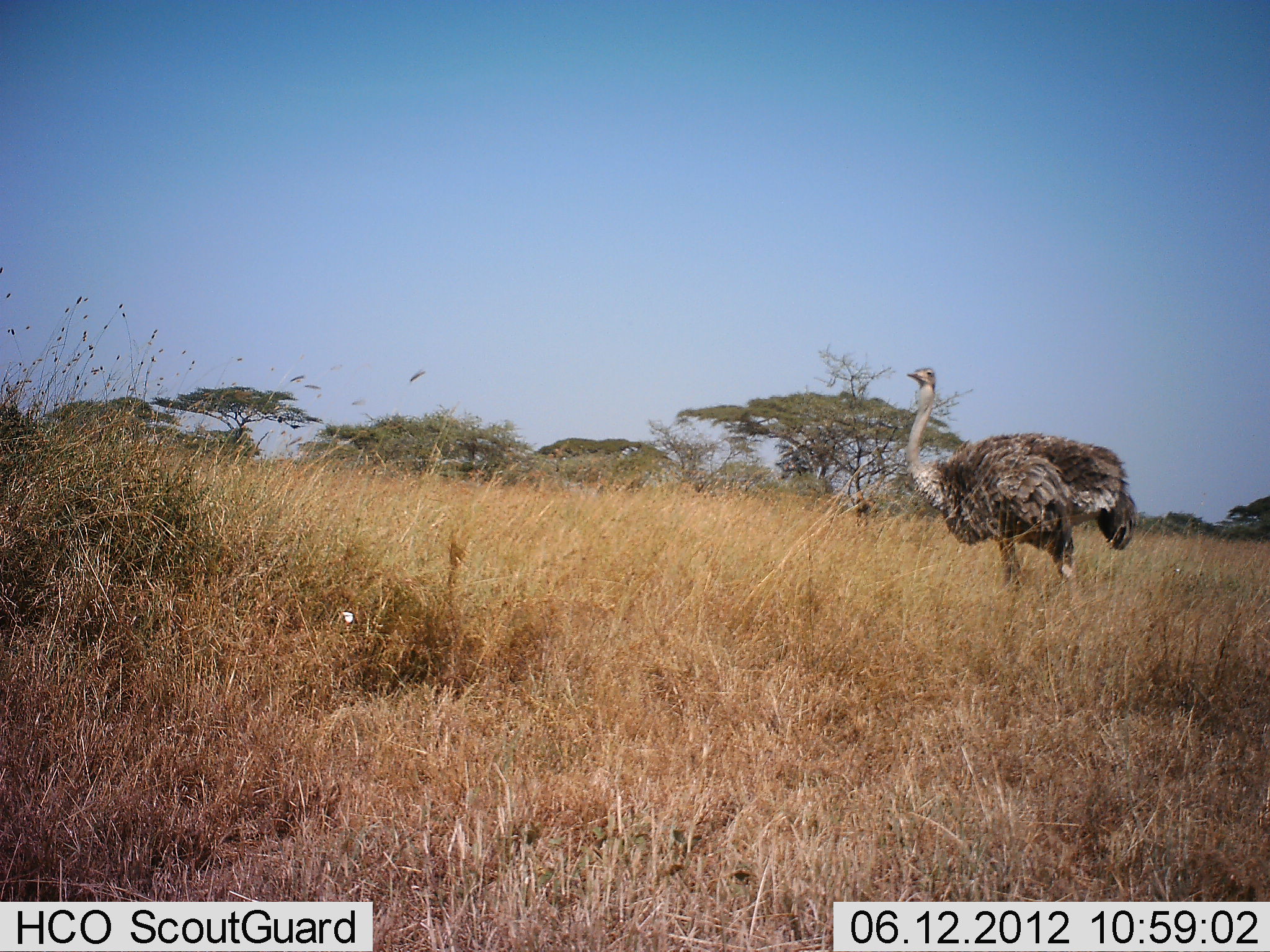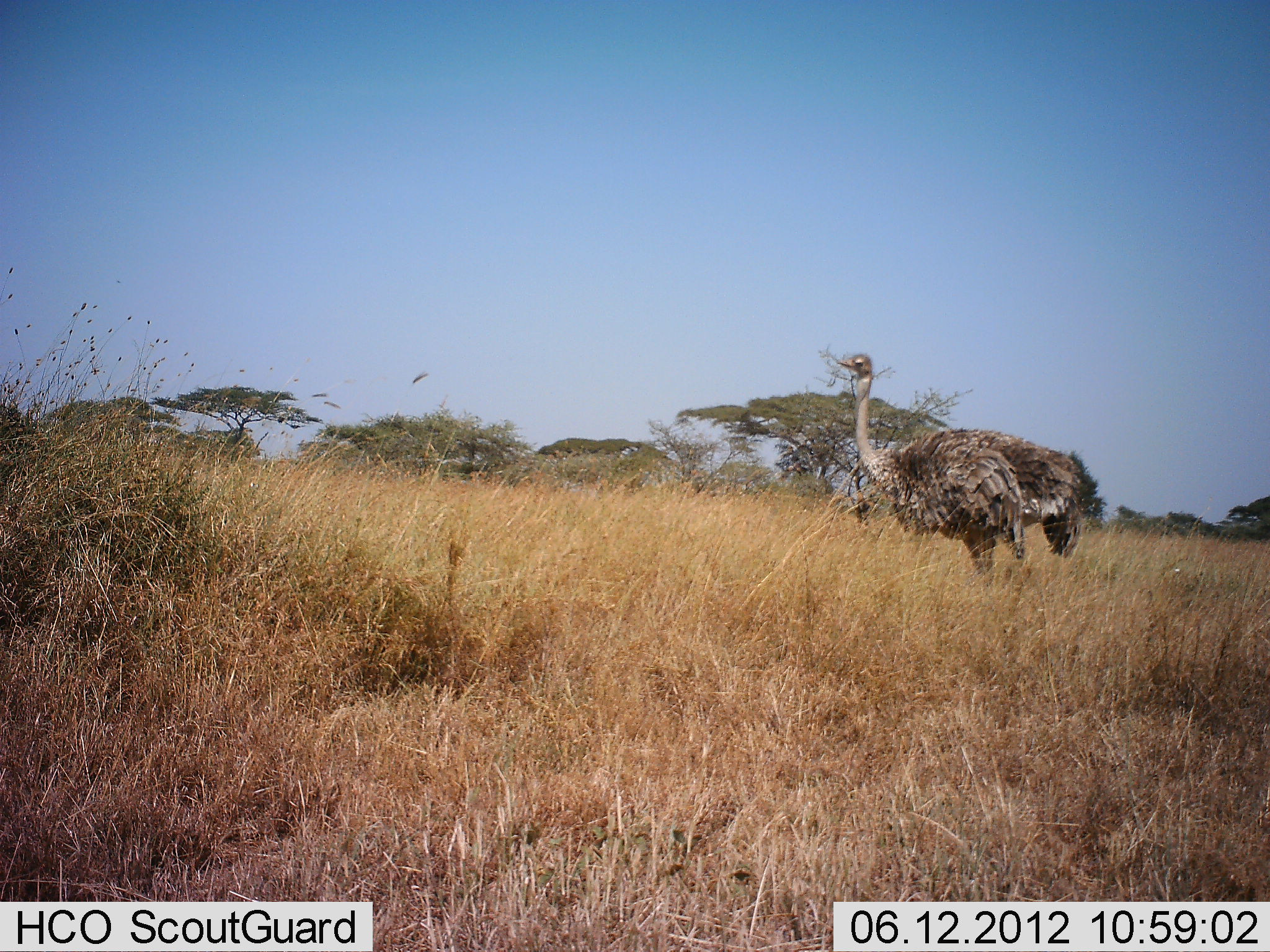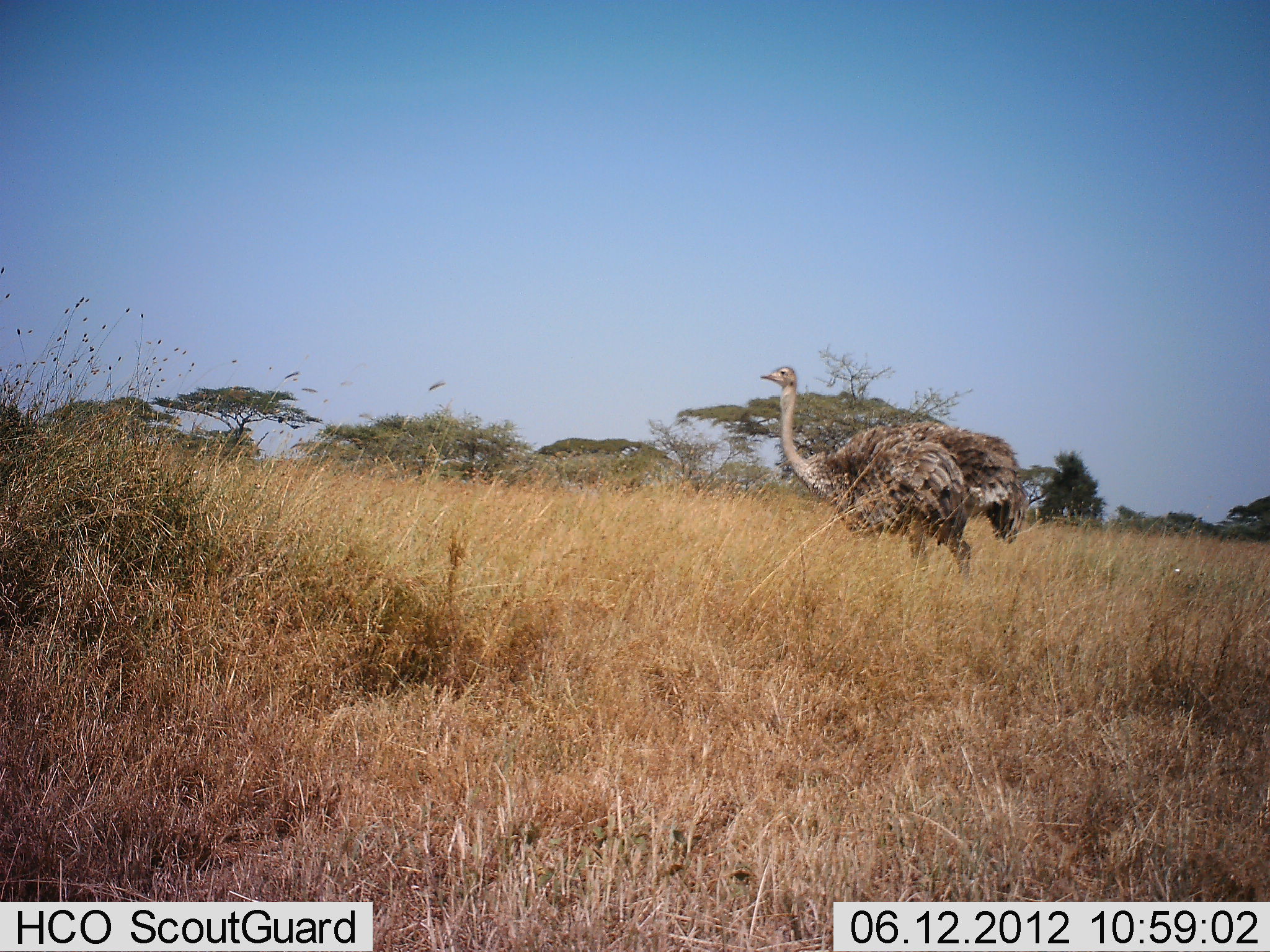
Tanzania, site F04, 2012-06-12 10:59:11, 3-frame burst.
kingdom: Animalia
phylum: Chordata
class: Aves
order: Struthioniformes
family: Struthionidae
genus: Struthio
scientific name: Struthio camelus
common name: ostrich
Ostrich (Struthio camelus), count 1. Behavior (volunteer vote fractions): standing 10%, resting 0%, moving 90%, interacting 0%. Young present (vote fraction): 0%. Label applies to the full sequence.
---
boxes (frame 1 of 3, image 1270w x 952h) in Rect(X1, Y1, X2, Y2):
animal: Rect(904, 367, 1135, 618)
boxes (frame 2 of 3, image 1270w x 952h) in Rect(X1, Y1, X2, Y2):
animal: Rect(834, 354, 1085, 612)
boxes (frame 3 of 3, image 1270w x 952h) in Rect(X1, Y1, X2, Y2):
animal: Rect(758, 364, 1029, 596)